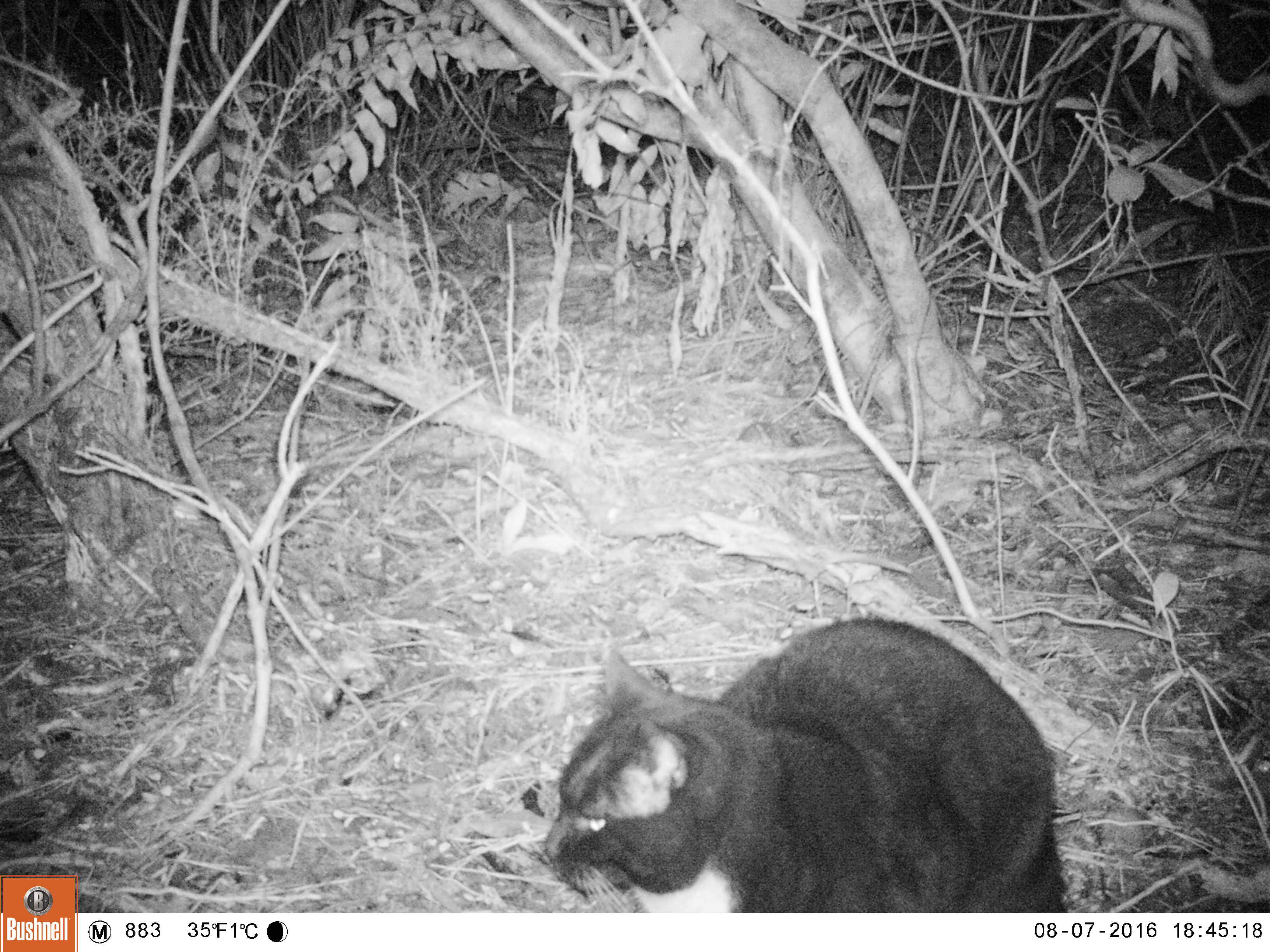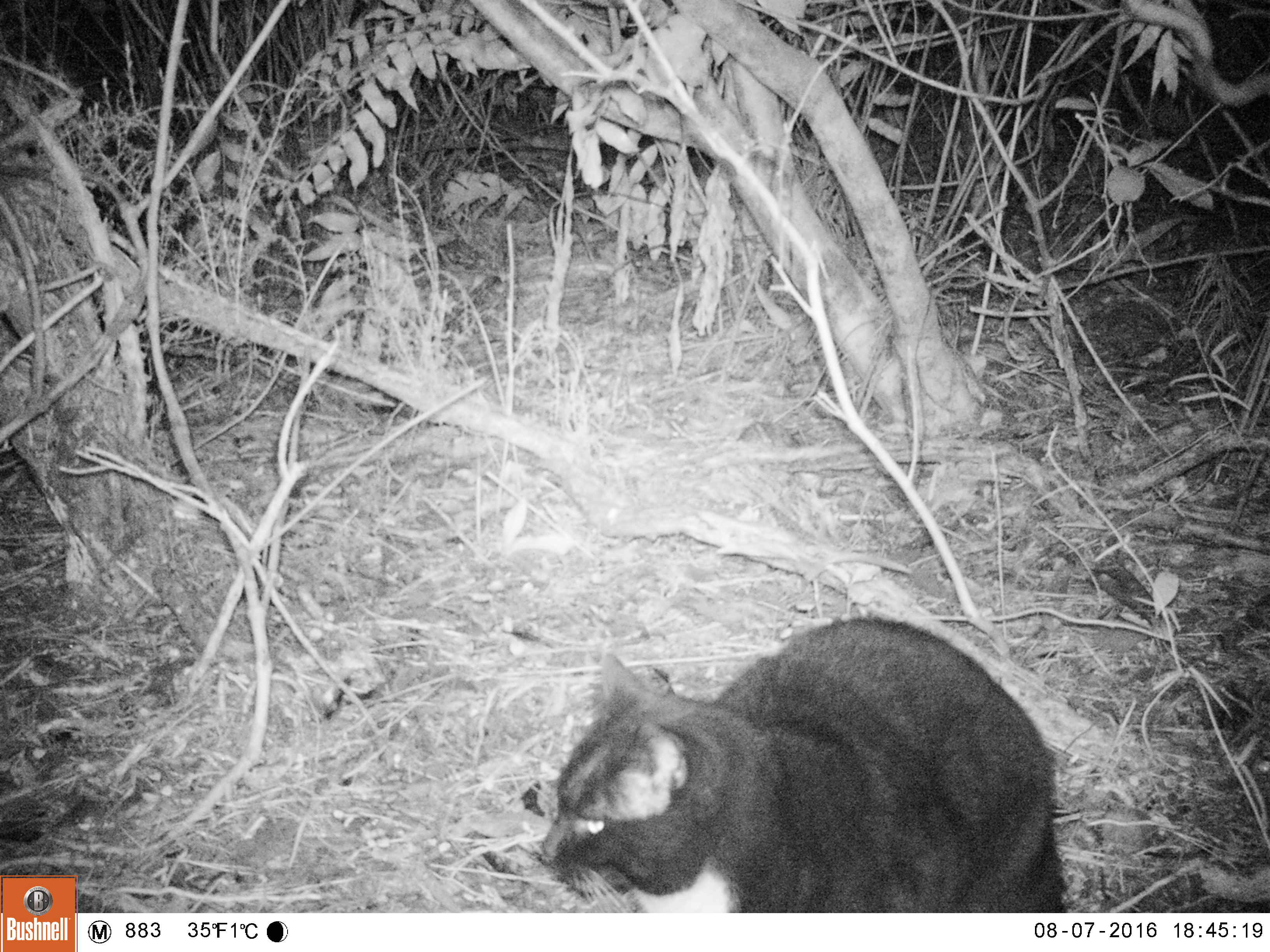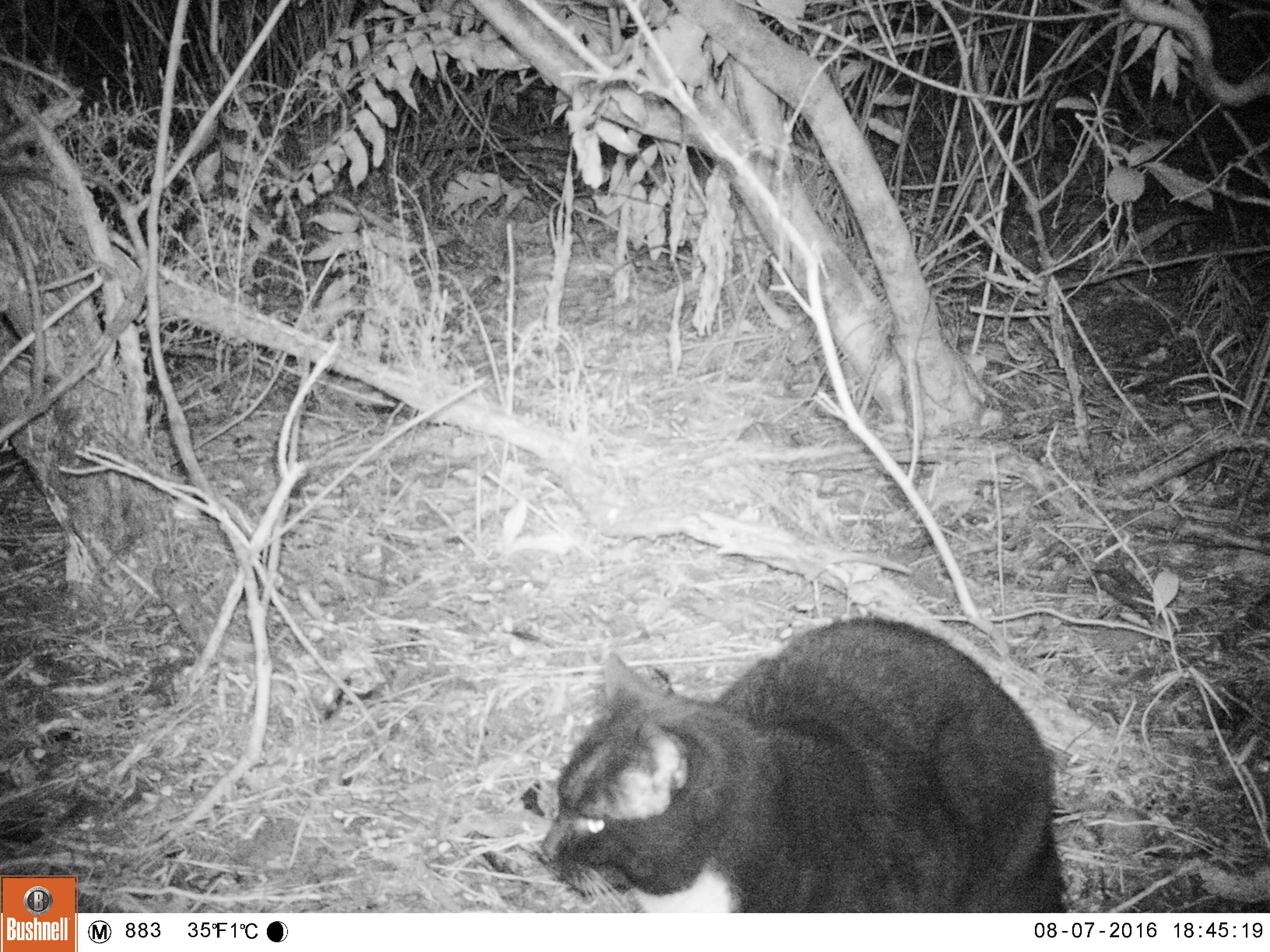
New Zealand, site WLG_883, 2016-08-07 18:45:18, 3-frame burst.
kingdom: Animalia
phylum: Chordata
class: Mammalia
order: Carnivora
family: Felidae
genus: Felis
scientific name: Felis catus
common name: domestic cat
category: cat